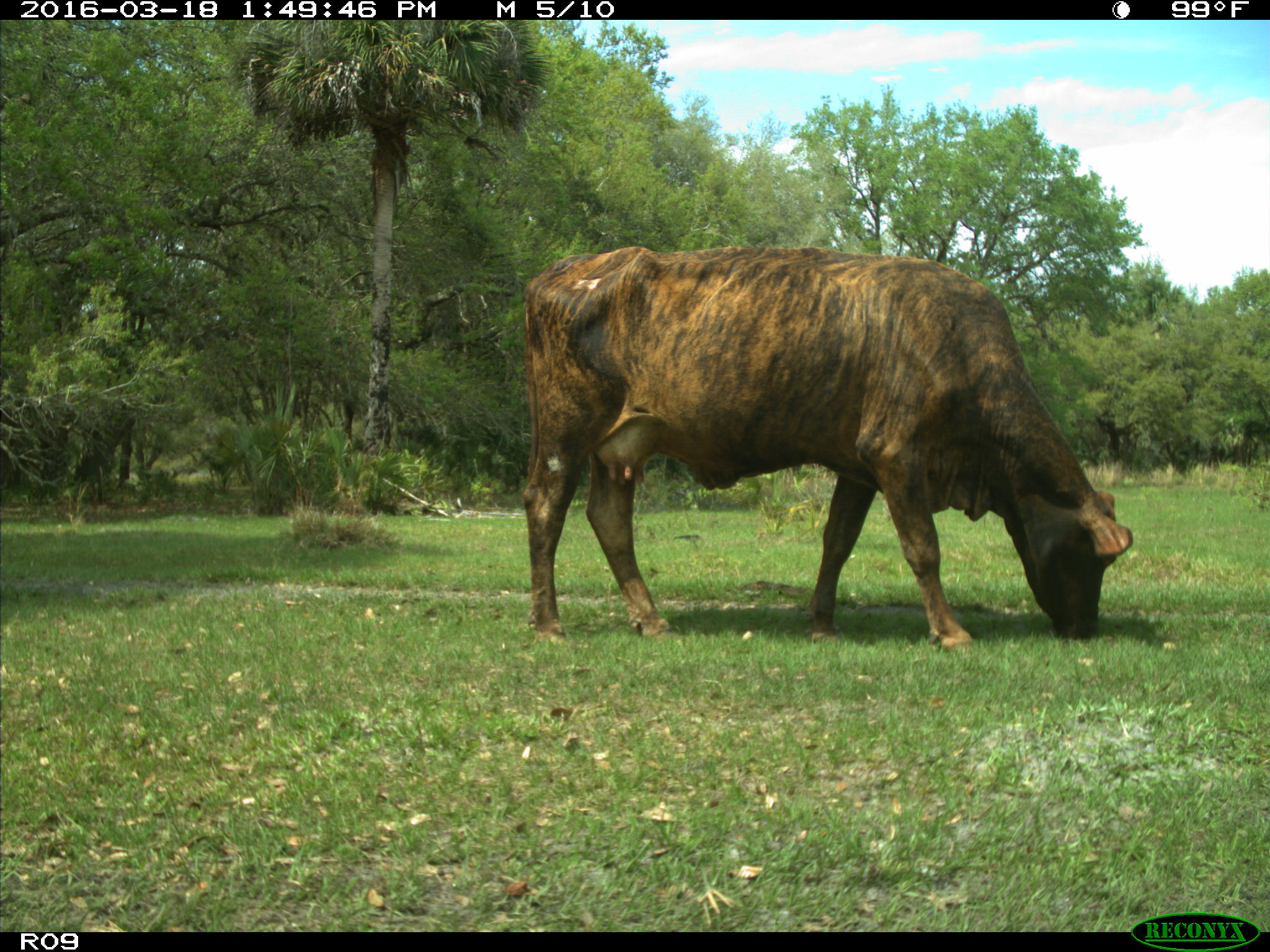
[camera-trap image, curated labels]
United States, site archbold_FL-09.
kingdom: Animalia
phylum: Chordata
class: Mammalia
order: Artiodactyla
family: Bovidae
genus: Bos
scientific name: Bos taurus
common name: domestic cow